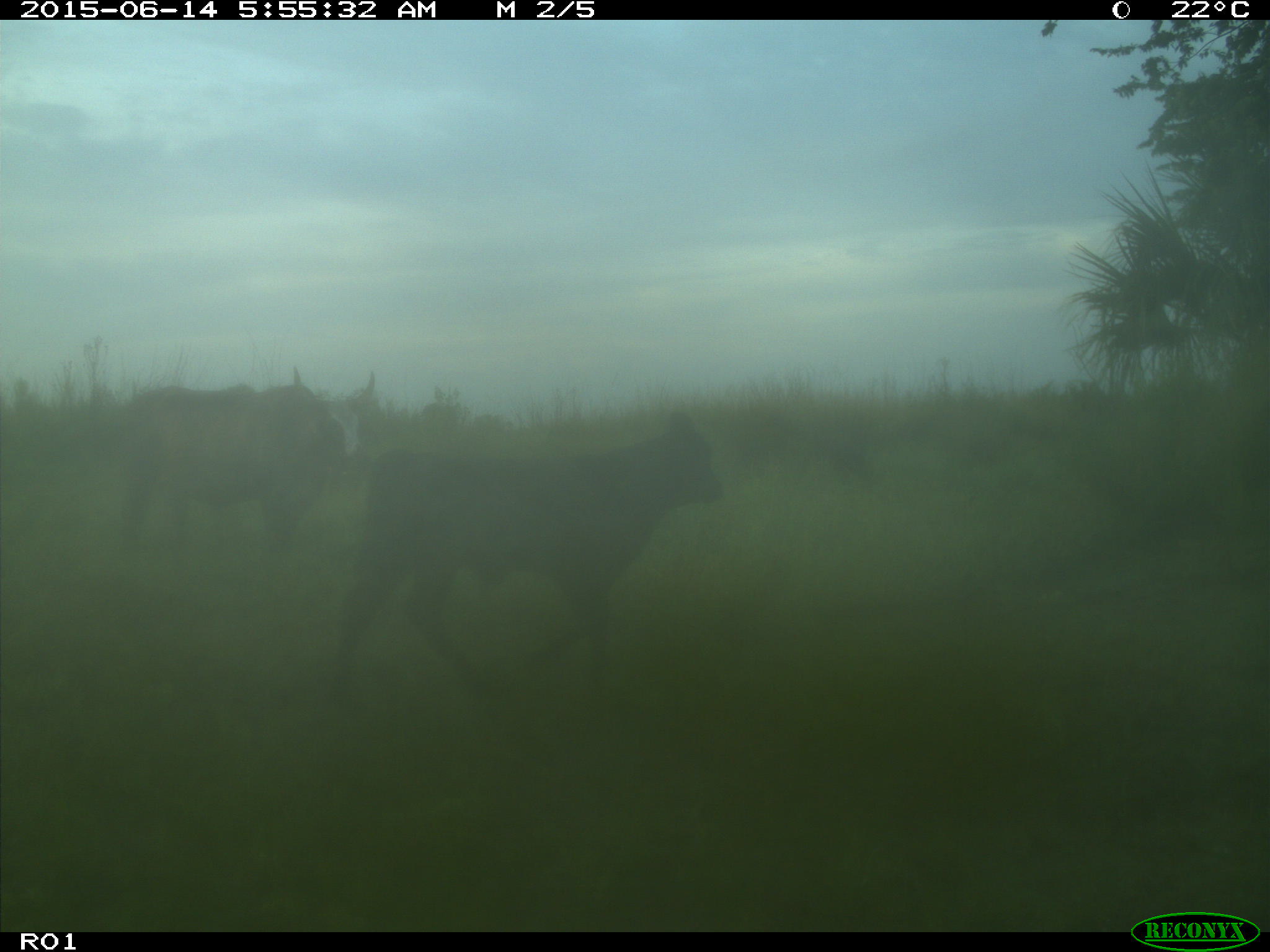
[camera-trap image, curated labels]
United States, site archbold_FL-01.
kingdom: Animalia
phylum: Chordata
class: Mammalia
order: Artiodactyla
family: Bovidae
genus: Bos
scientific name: Bos taurus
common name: domestic cow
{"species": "Bos taurus (domestic cow)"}